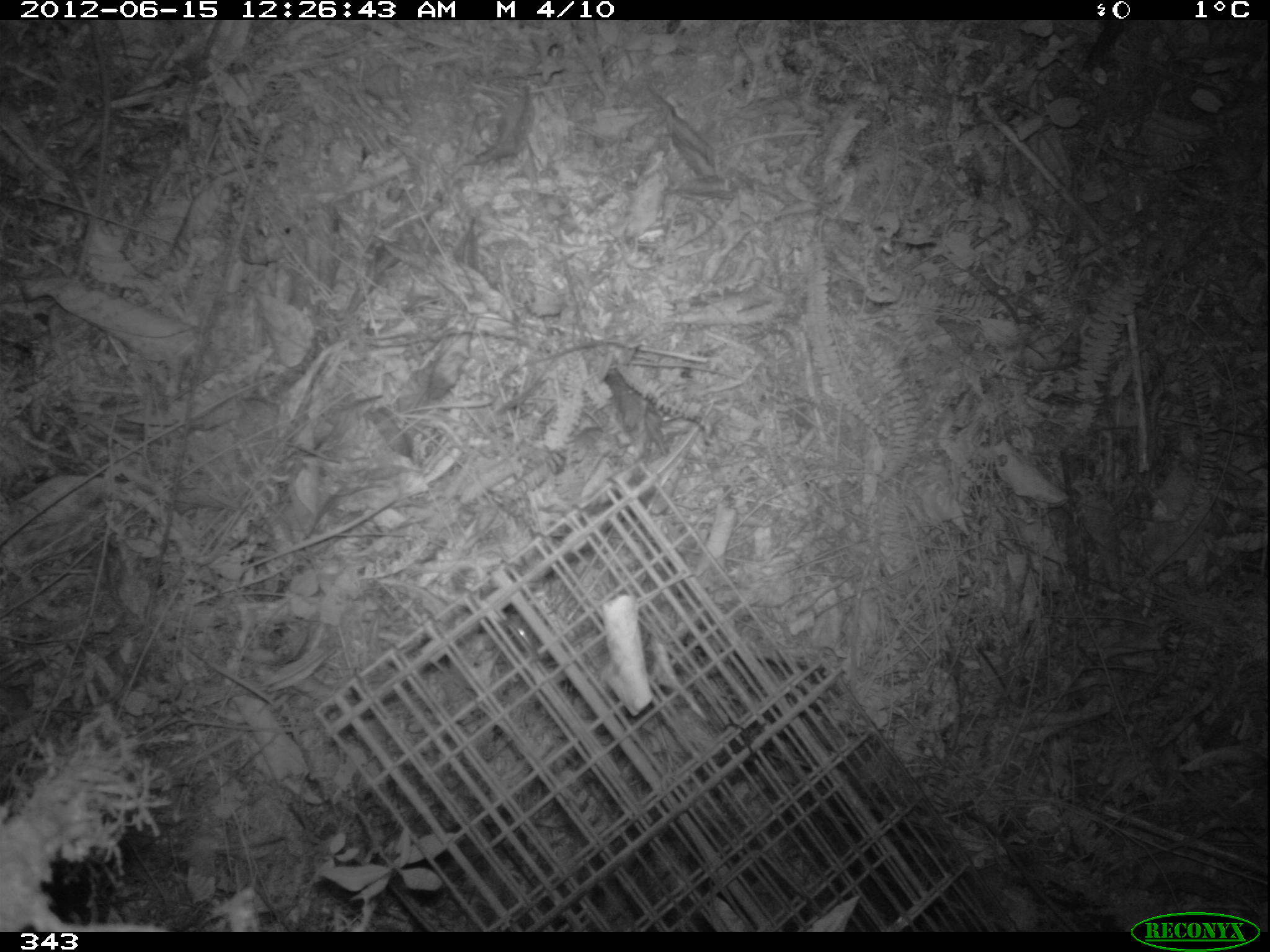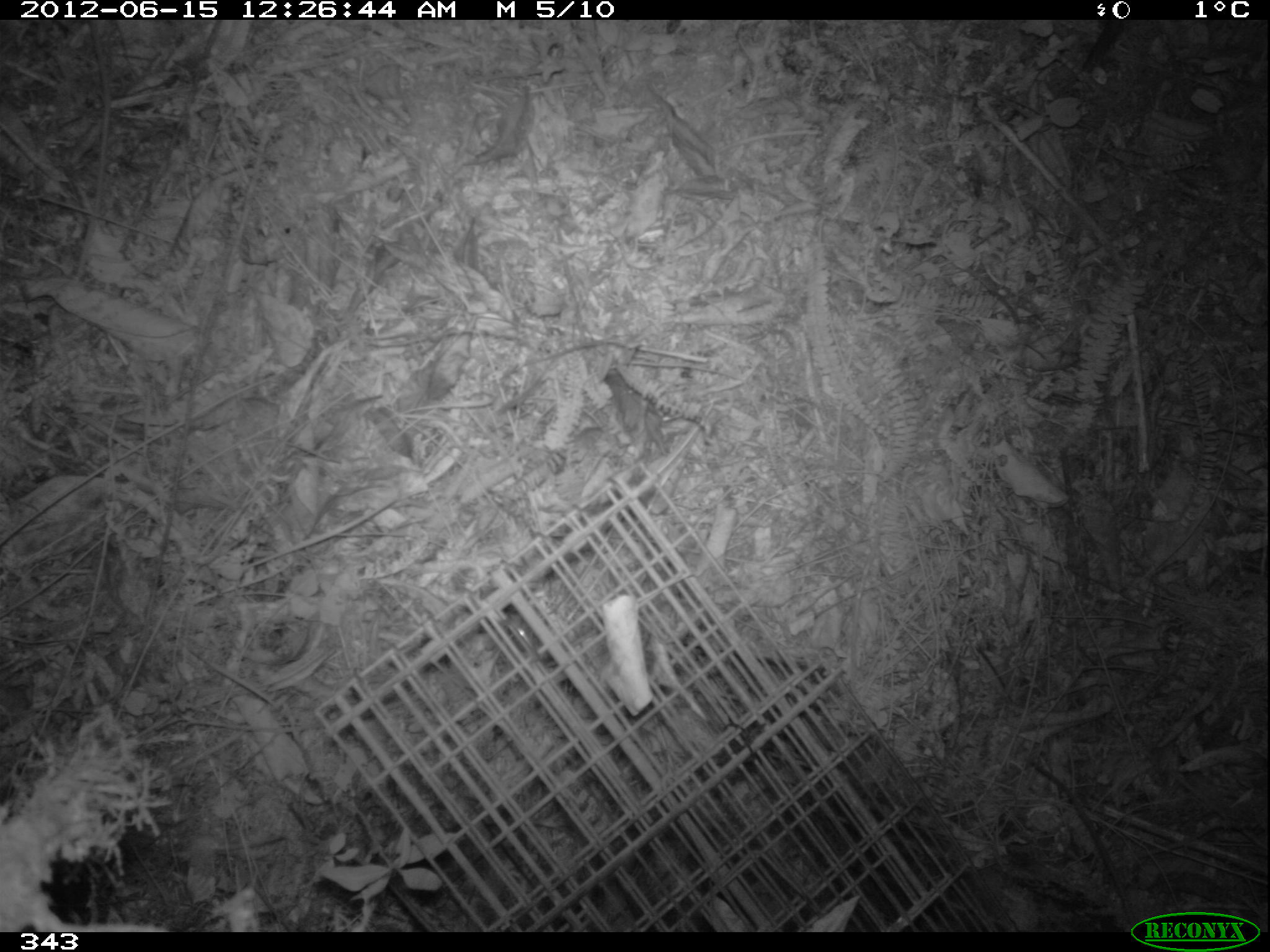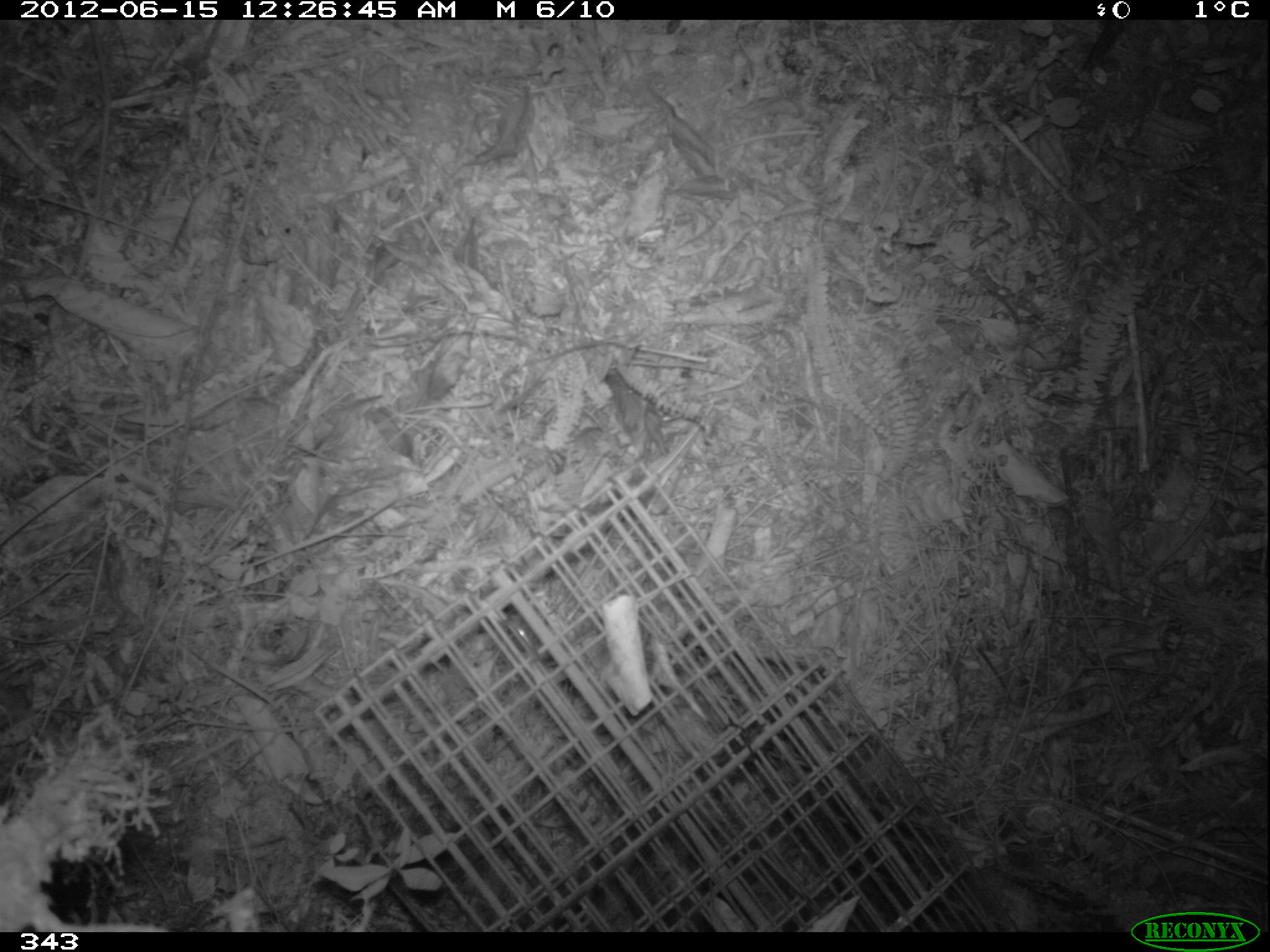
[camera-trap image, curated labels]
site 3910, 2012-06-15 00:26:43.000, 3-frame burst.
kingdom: Animalia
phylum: Chordata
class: Mammalia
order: Rodentia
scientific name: Rodentia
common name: rodents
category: unknown rodent